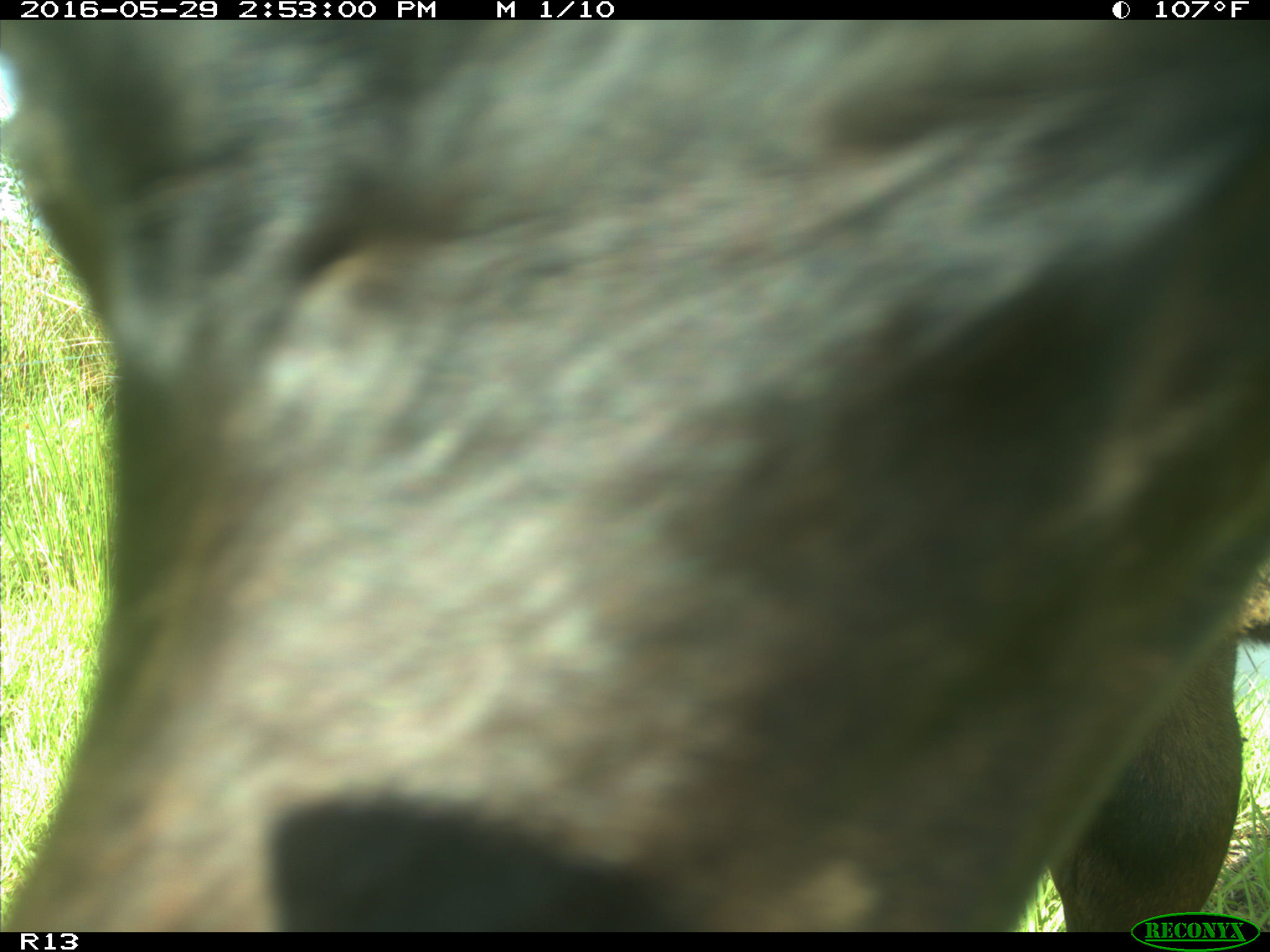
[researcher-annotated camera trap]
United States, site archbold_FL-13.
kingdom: Animalia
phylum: Chordata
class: Mammalia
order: Artiodactyla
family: Bovidae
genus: Bos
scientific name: Bos taurus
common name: domestic cow